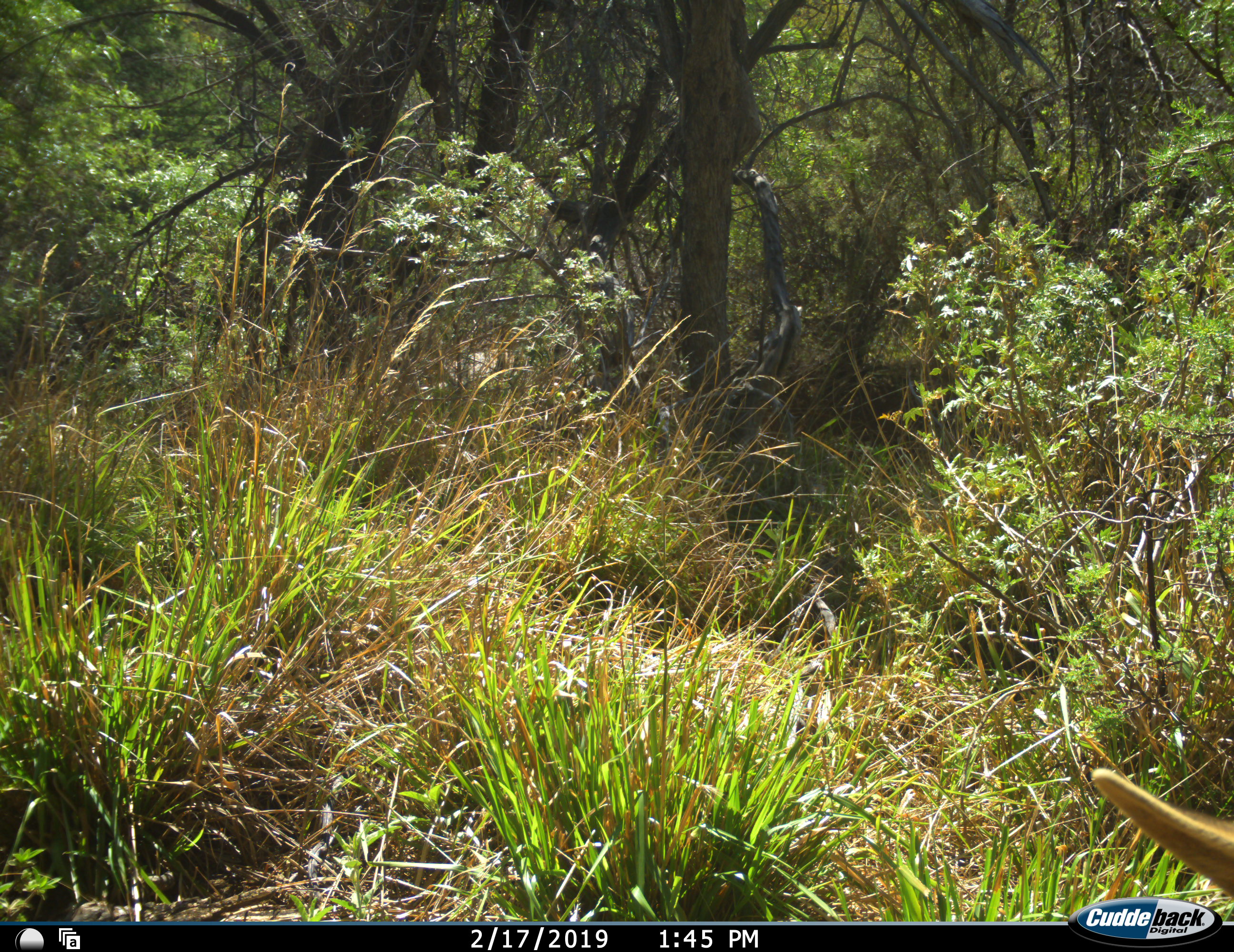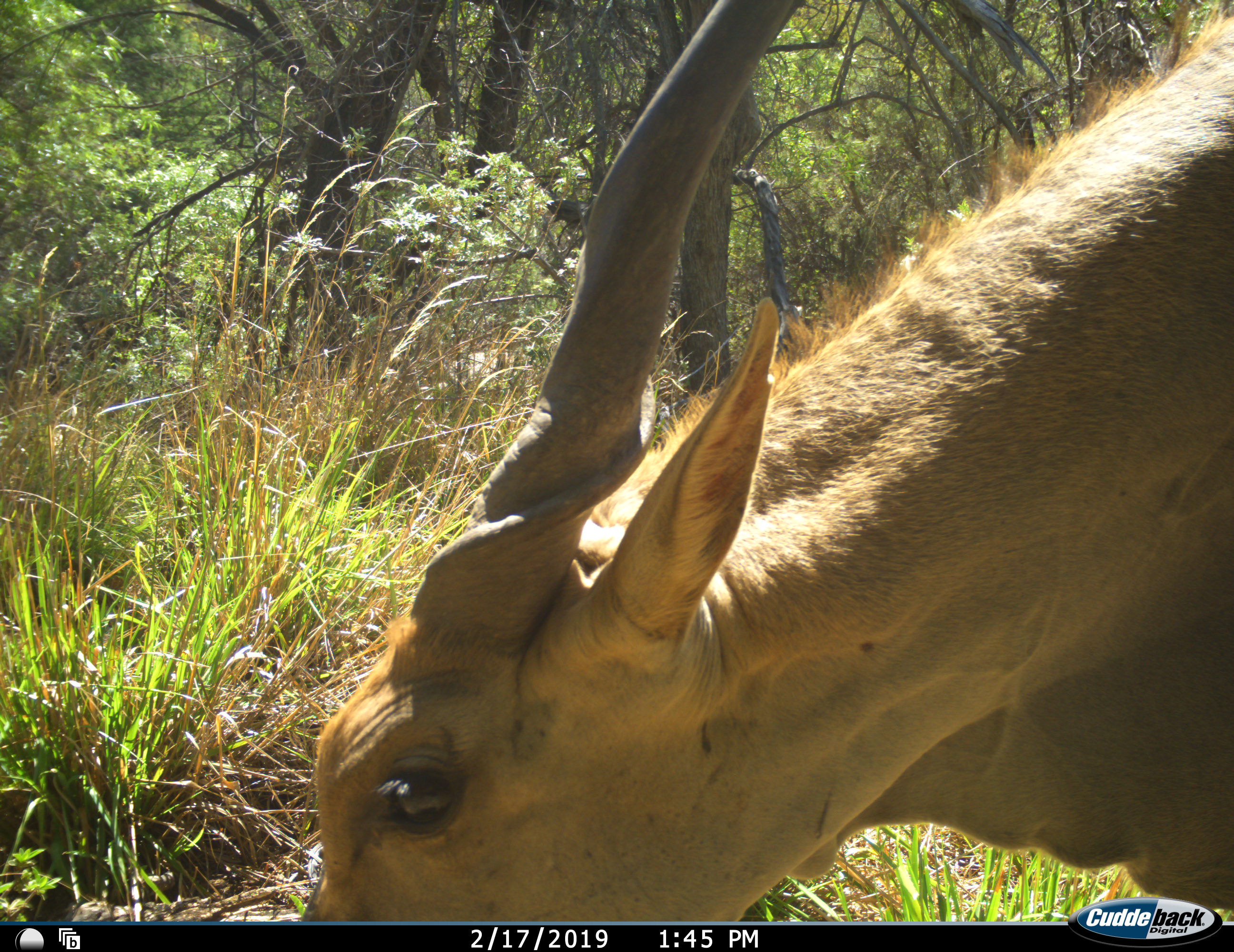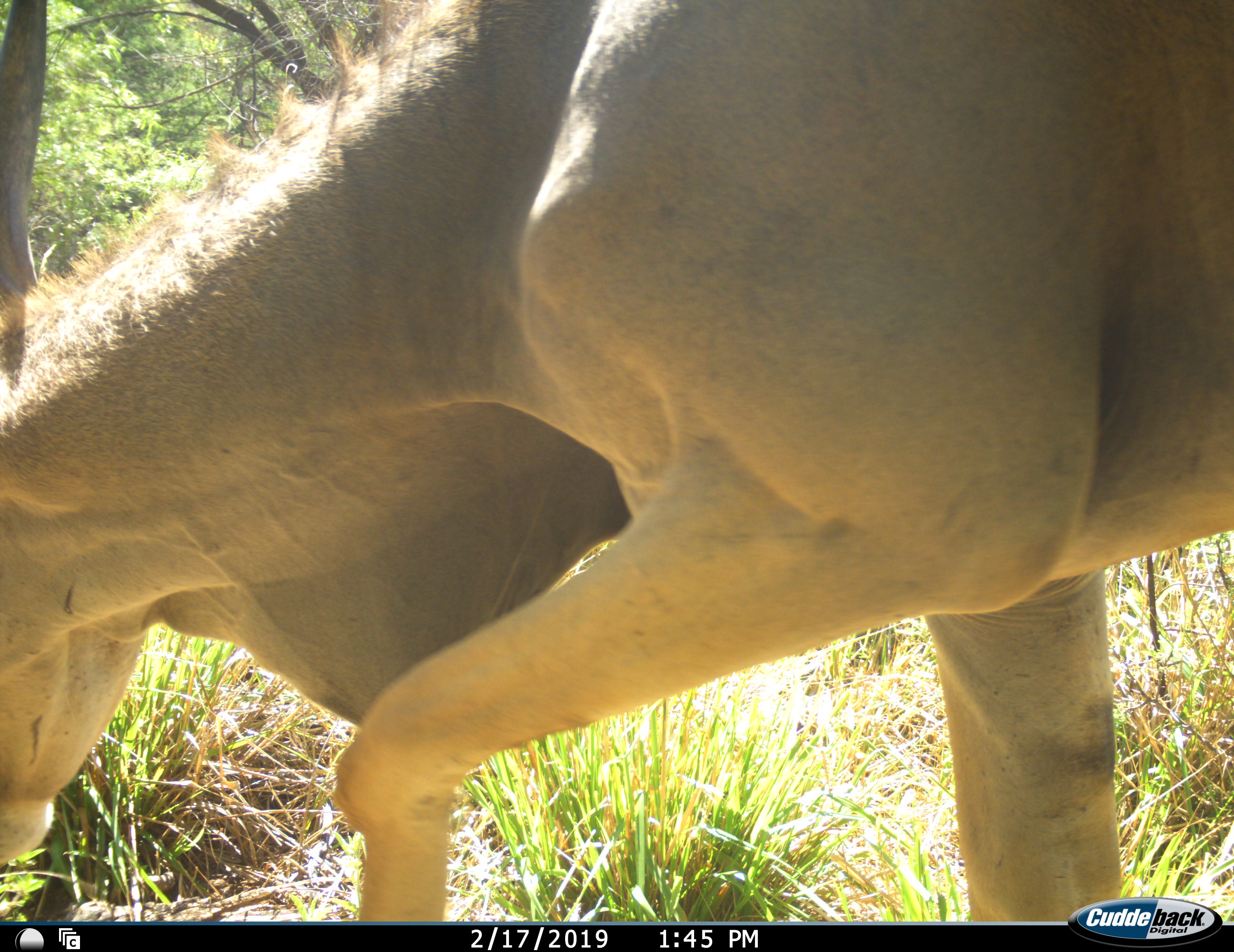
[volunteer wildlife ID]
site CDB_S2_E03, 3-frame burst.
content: unidentified animal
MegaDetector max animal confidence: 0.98